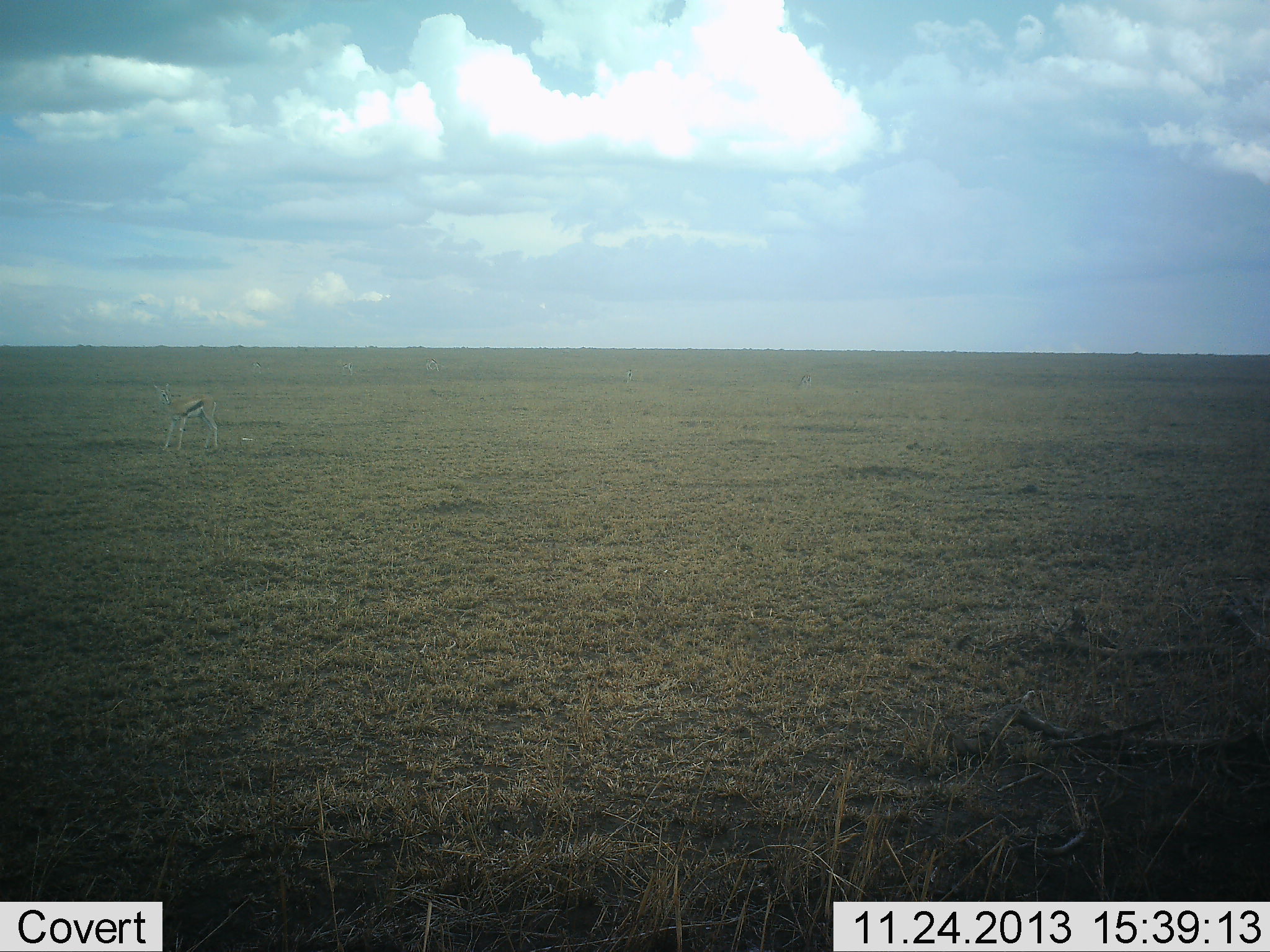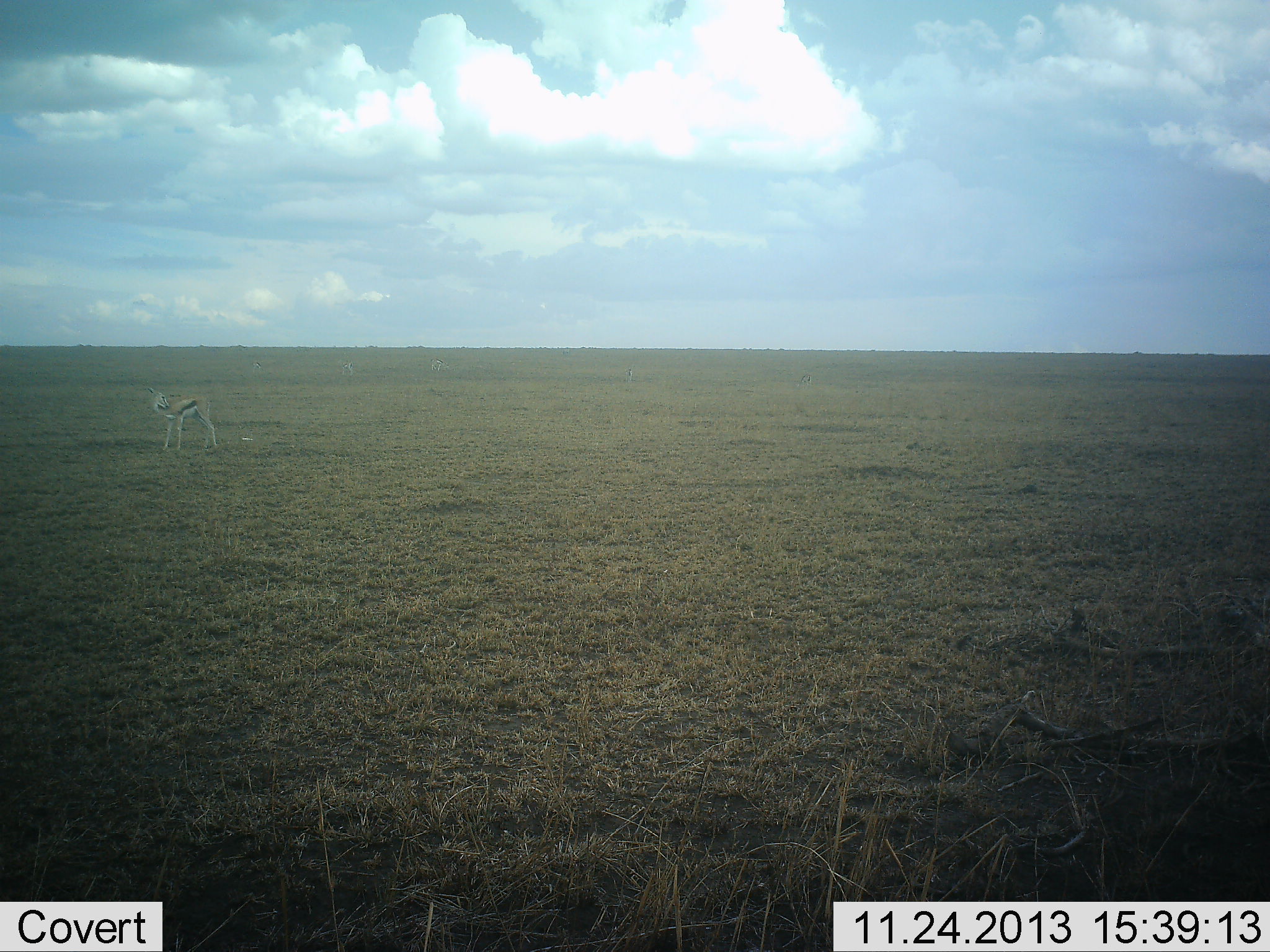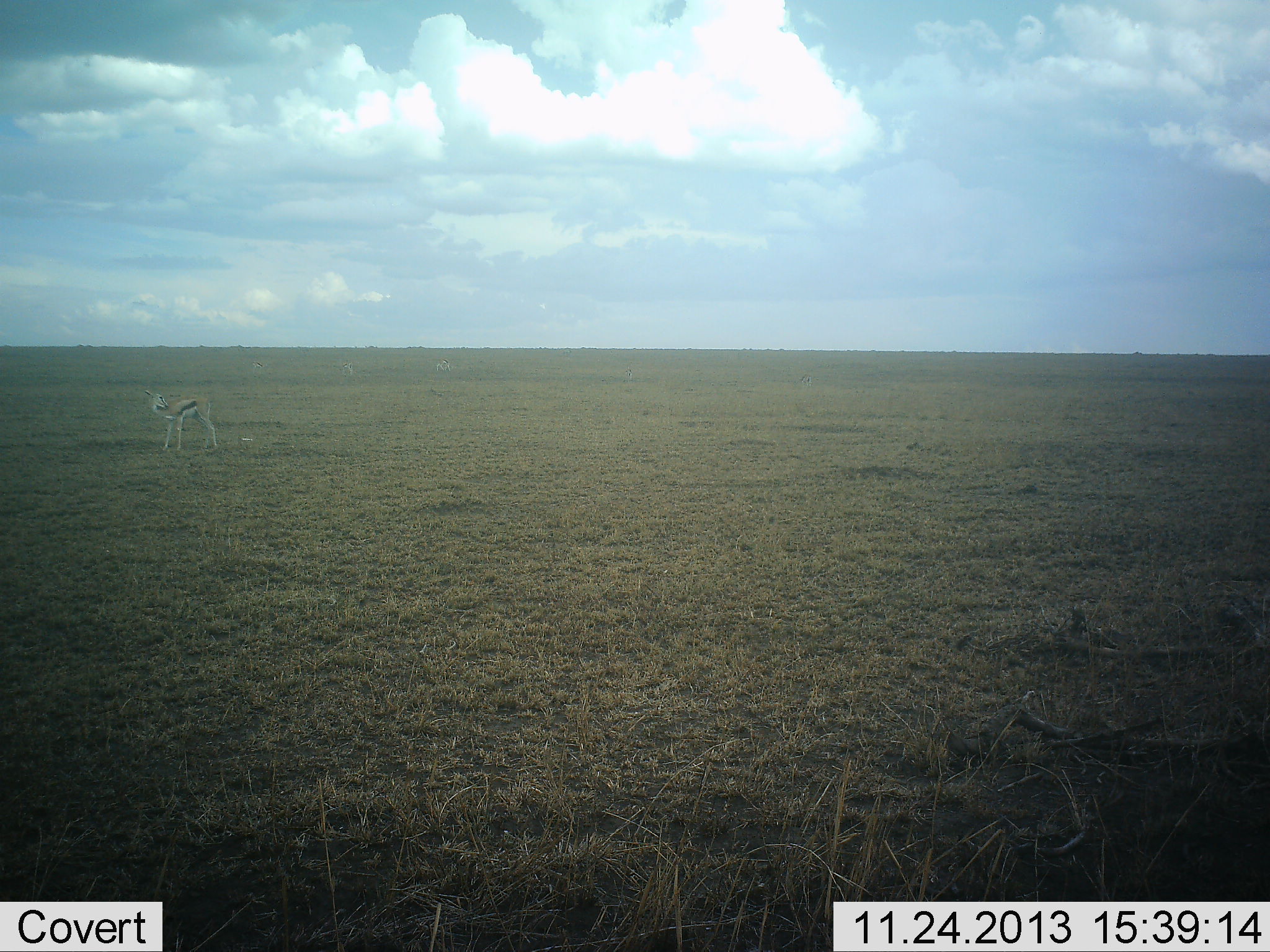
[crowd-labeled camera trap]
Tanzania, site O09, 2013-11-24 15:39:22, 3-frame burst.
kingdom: Animalia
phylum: Chordata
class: Mammalia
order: Artiodactyla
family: Bovidae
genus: Eudorcas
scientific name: Eudorcas thomsonii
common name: thomson's gazelle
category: gazellethomsons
Gazellethomsons (thomson's gazelle) (Eudorcas thomsonii), count 1. Behavior (volunteer vote fractions): standing 100%, resting 0%, moving 0%, interacting 0%. Young present (vote fraction): 0%. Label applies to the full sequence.